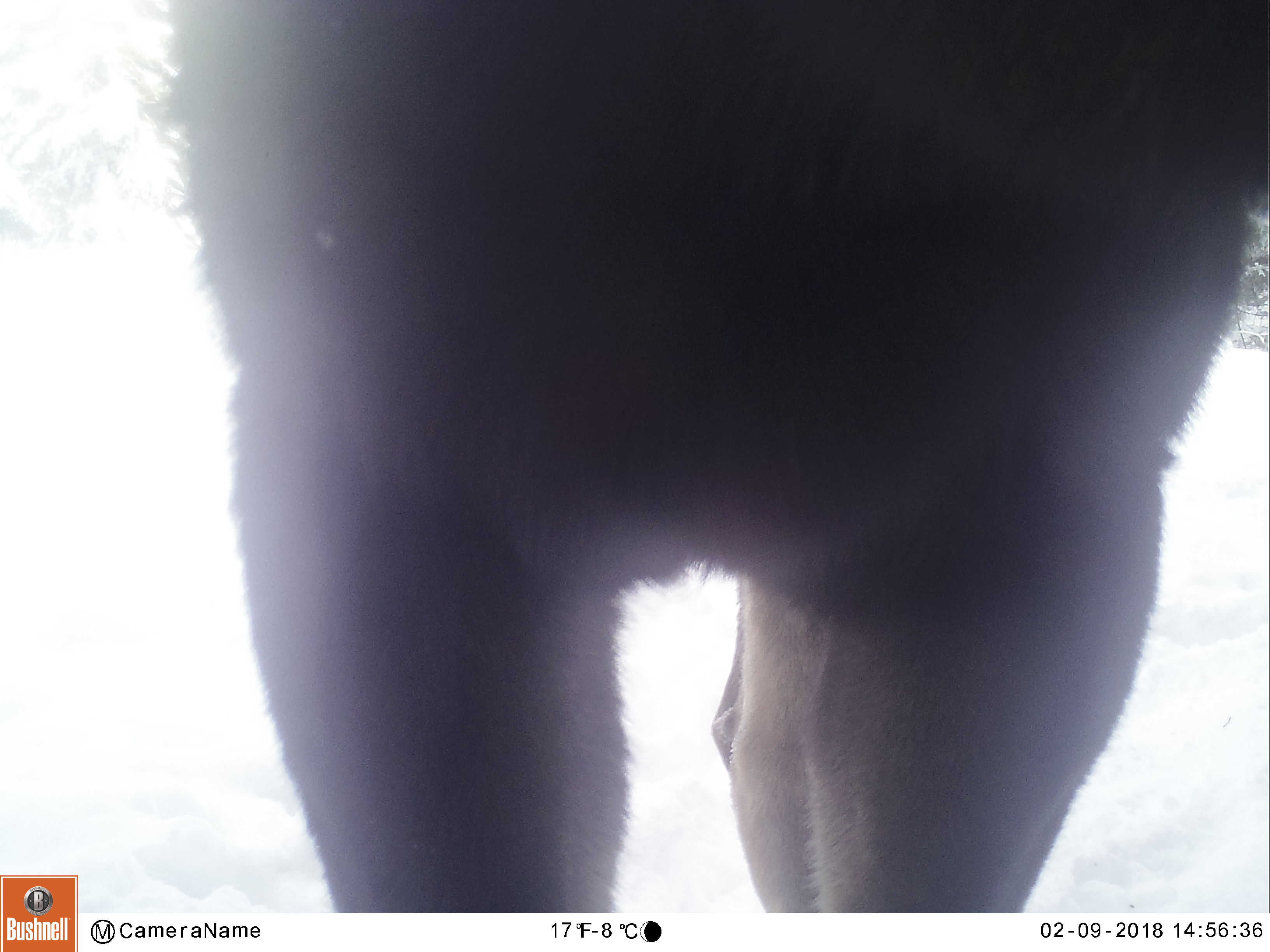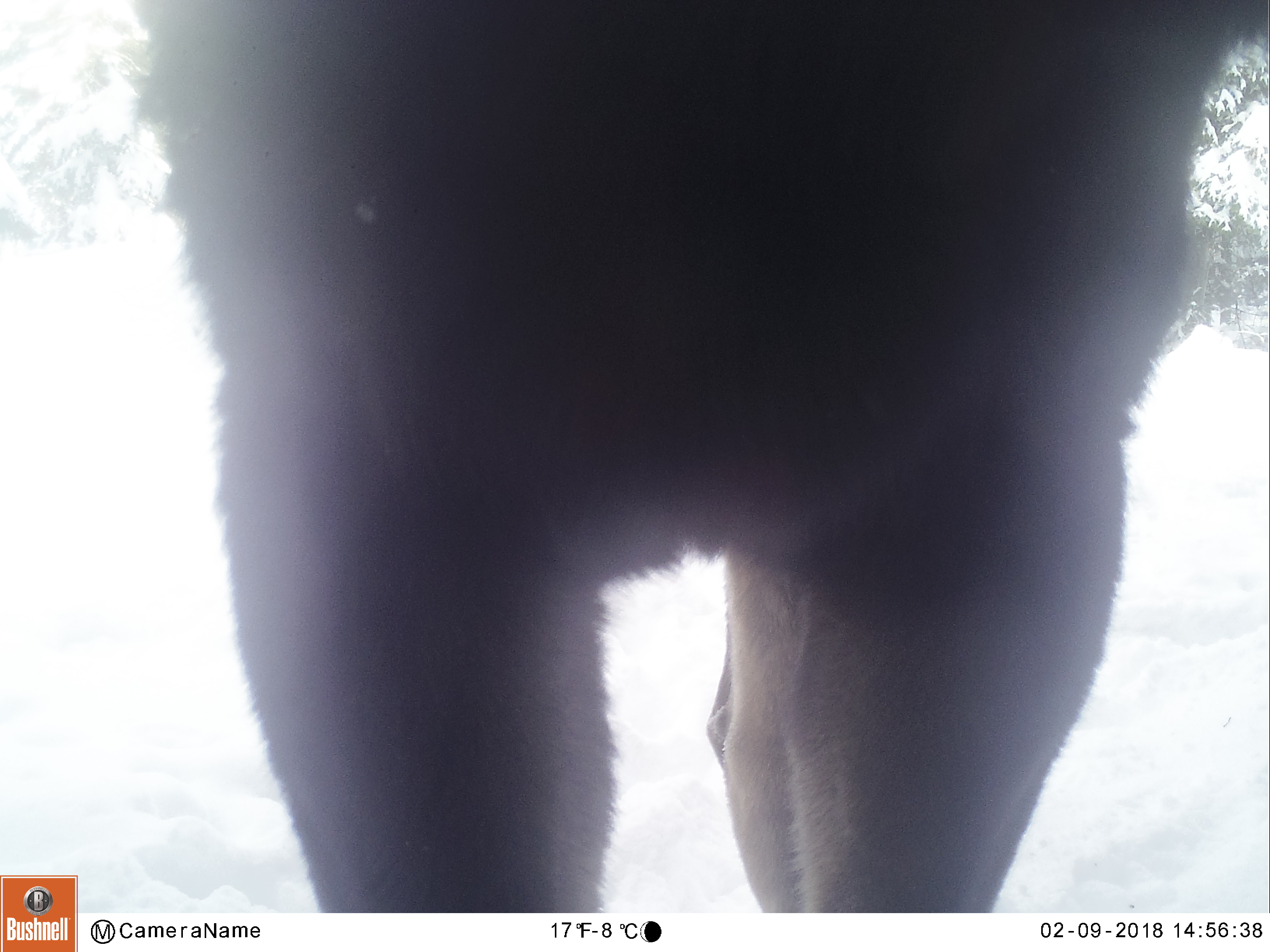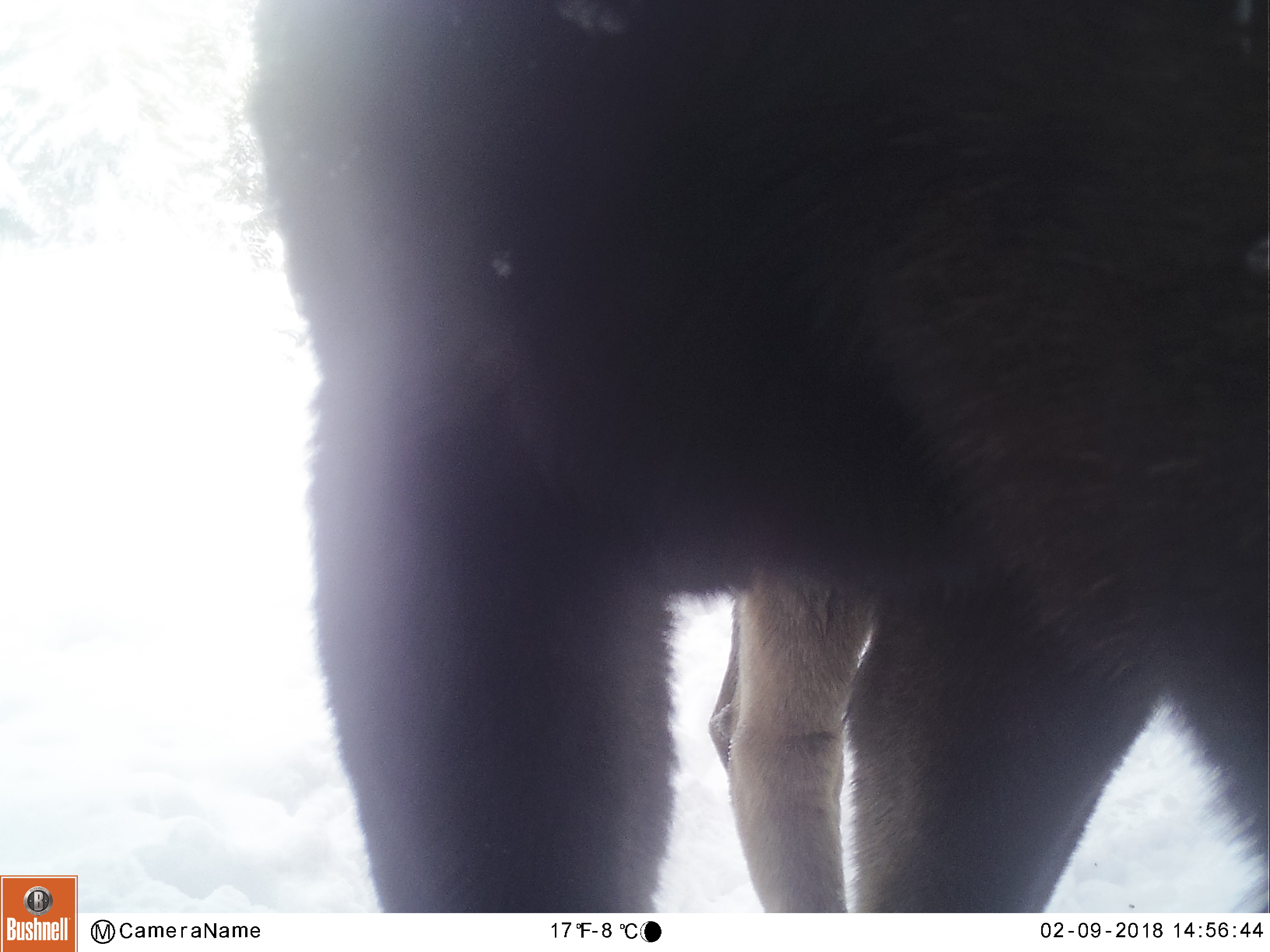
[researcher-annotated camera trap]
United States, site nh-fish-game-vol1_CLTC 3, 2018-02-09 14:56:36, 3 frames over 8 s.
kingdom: Animalia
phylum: Chordata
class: Mammalia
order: Artiodactyla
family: Cervidae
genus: Alces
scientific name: Alces alces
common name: moose